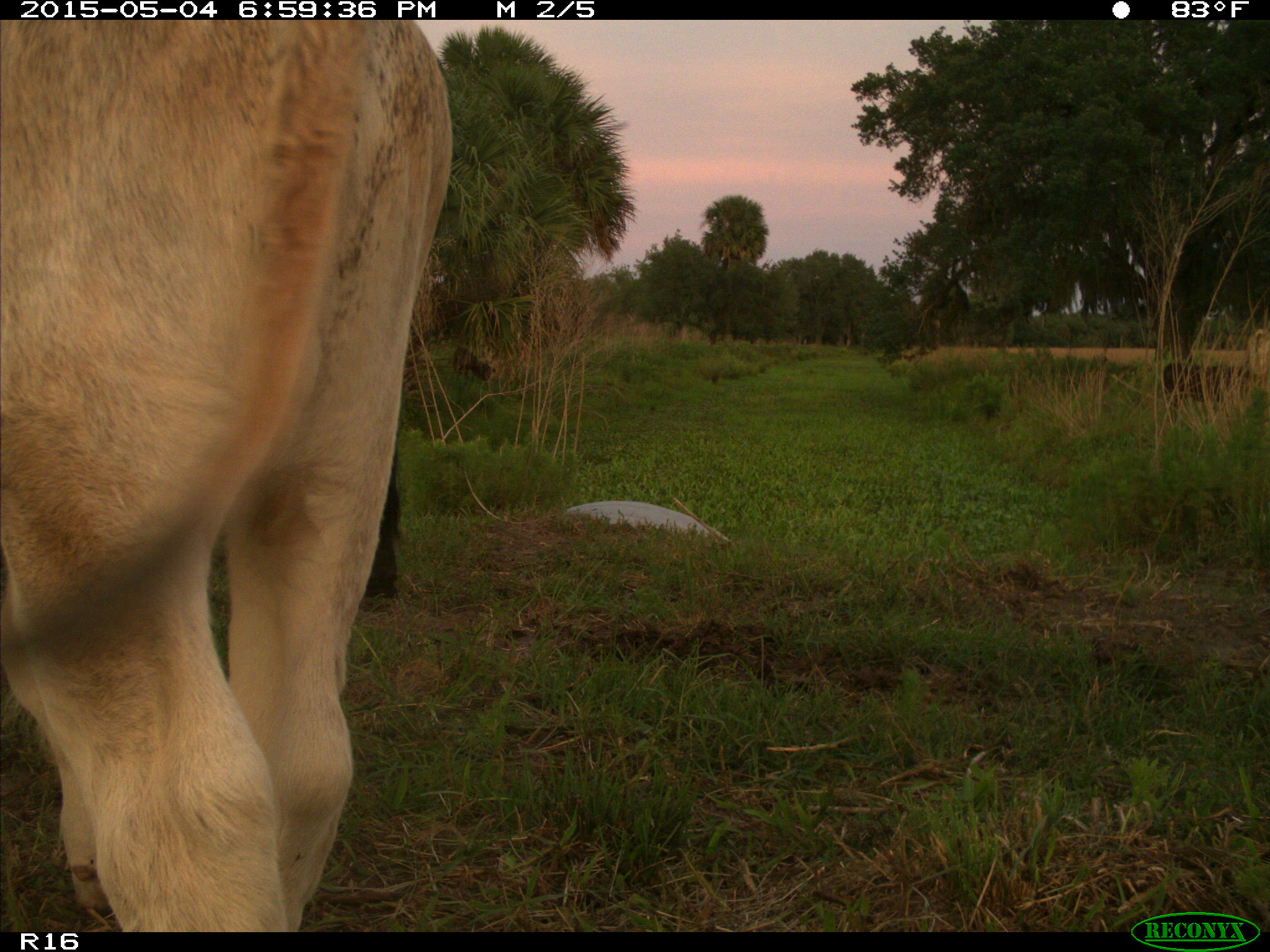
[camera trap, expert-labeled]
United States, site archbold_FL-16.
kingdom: Animalia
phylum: Chordata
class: Mammalia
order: Artiodactyla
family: Bovidae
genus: Bos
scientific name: Bos taurus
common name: domestic cow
Bos taurus (domestic cow).